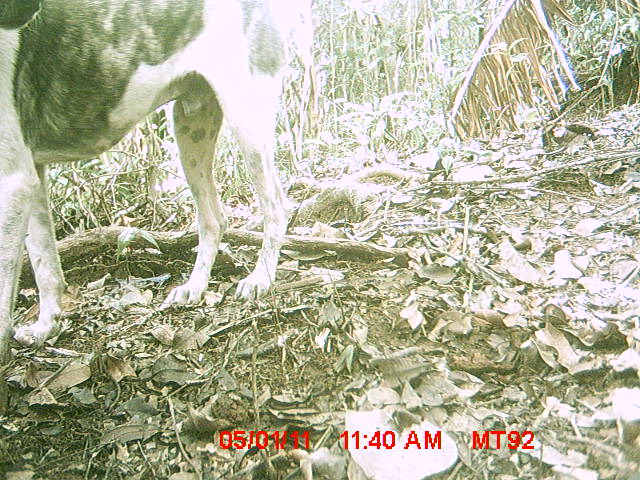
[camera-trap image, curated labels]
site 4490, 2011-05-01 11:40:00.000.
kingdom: Animalia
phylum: Chordata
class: Mammalia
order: Carnivora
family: Canidae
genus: Canis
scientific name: Canis familiaris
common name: domestic dog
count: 1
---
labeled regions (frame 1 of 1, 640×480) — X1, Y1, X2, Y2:
canis familiaris: 0, 0, 315, 365